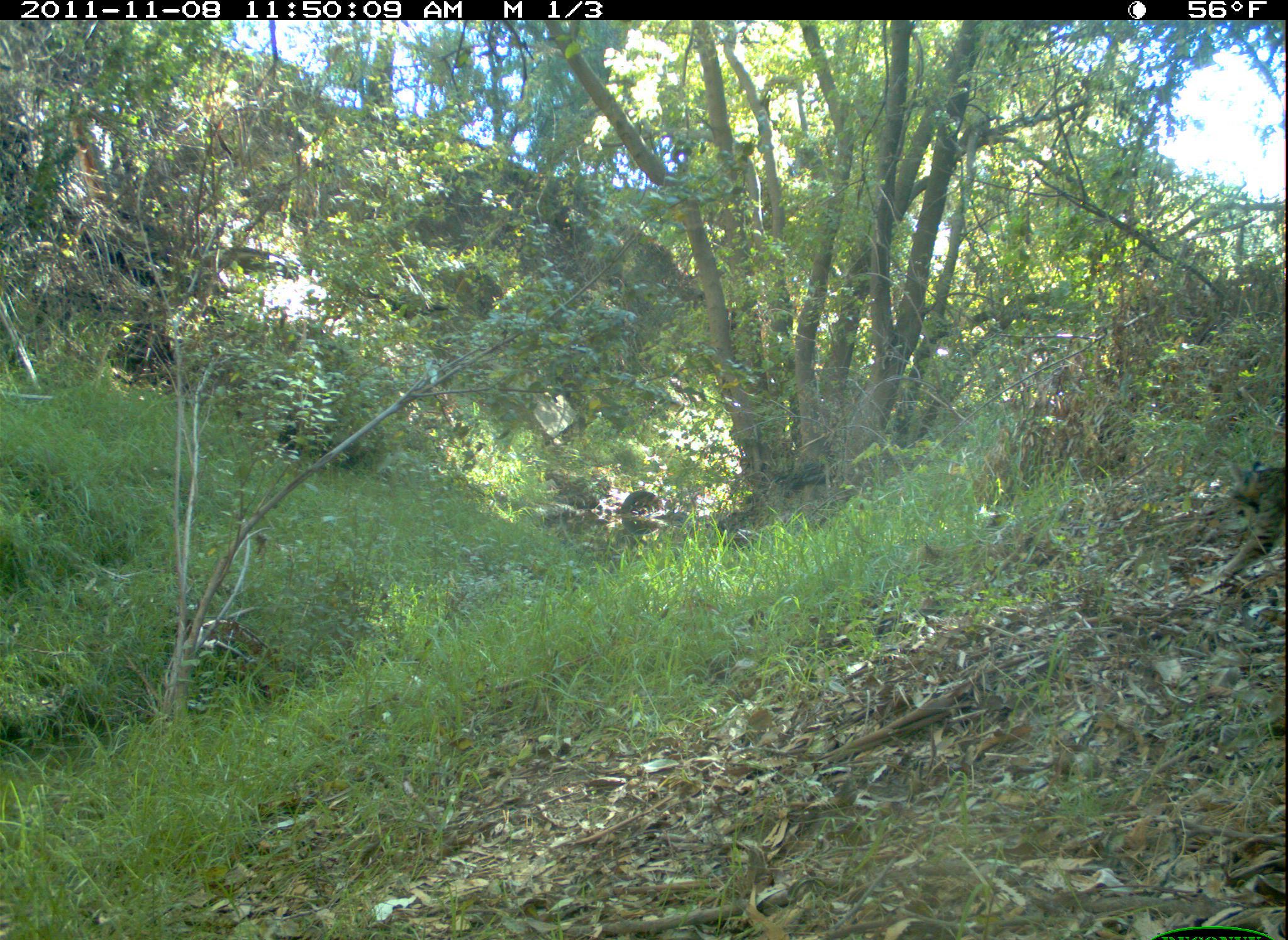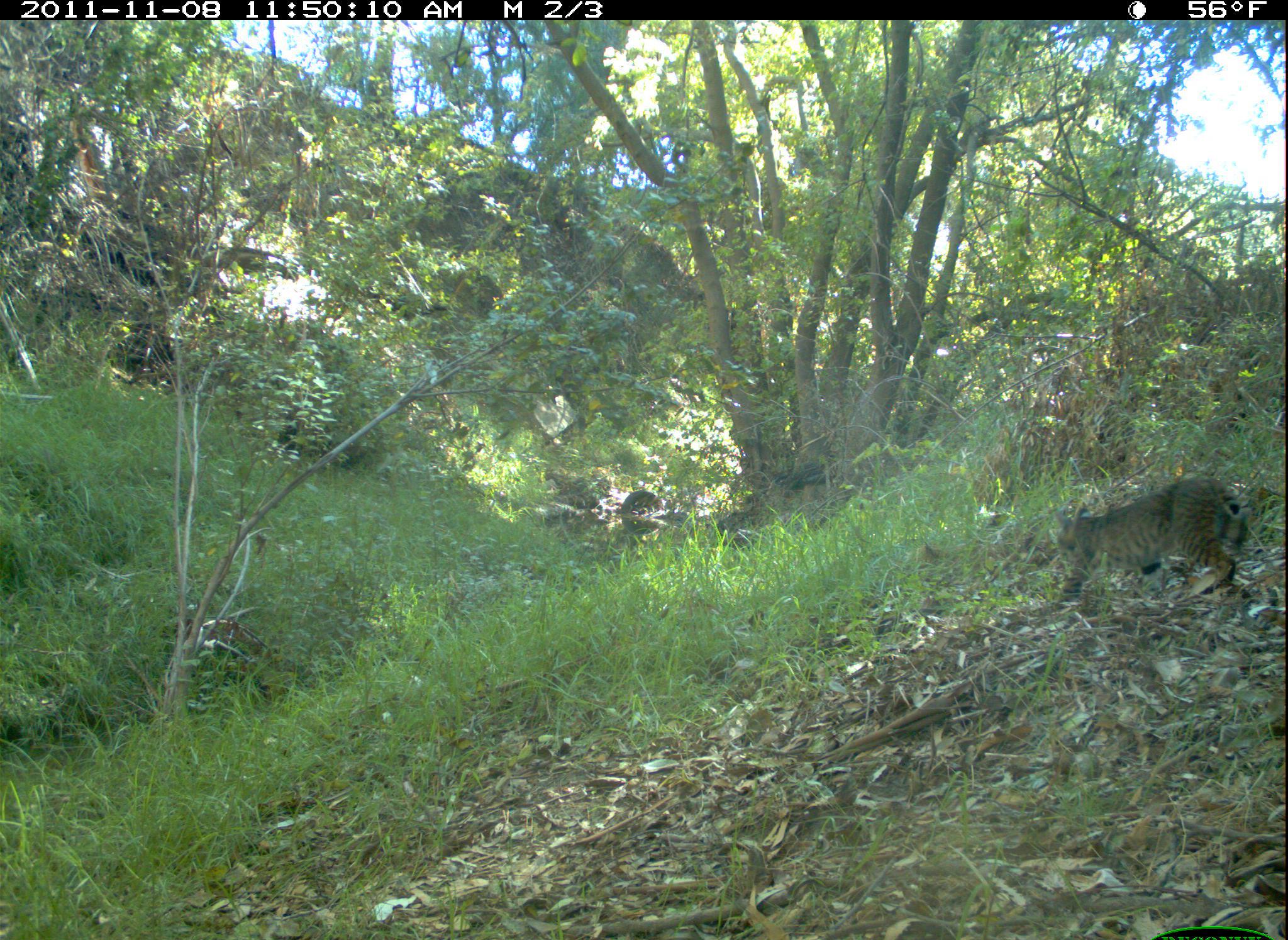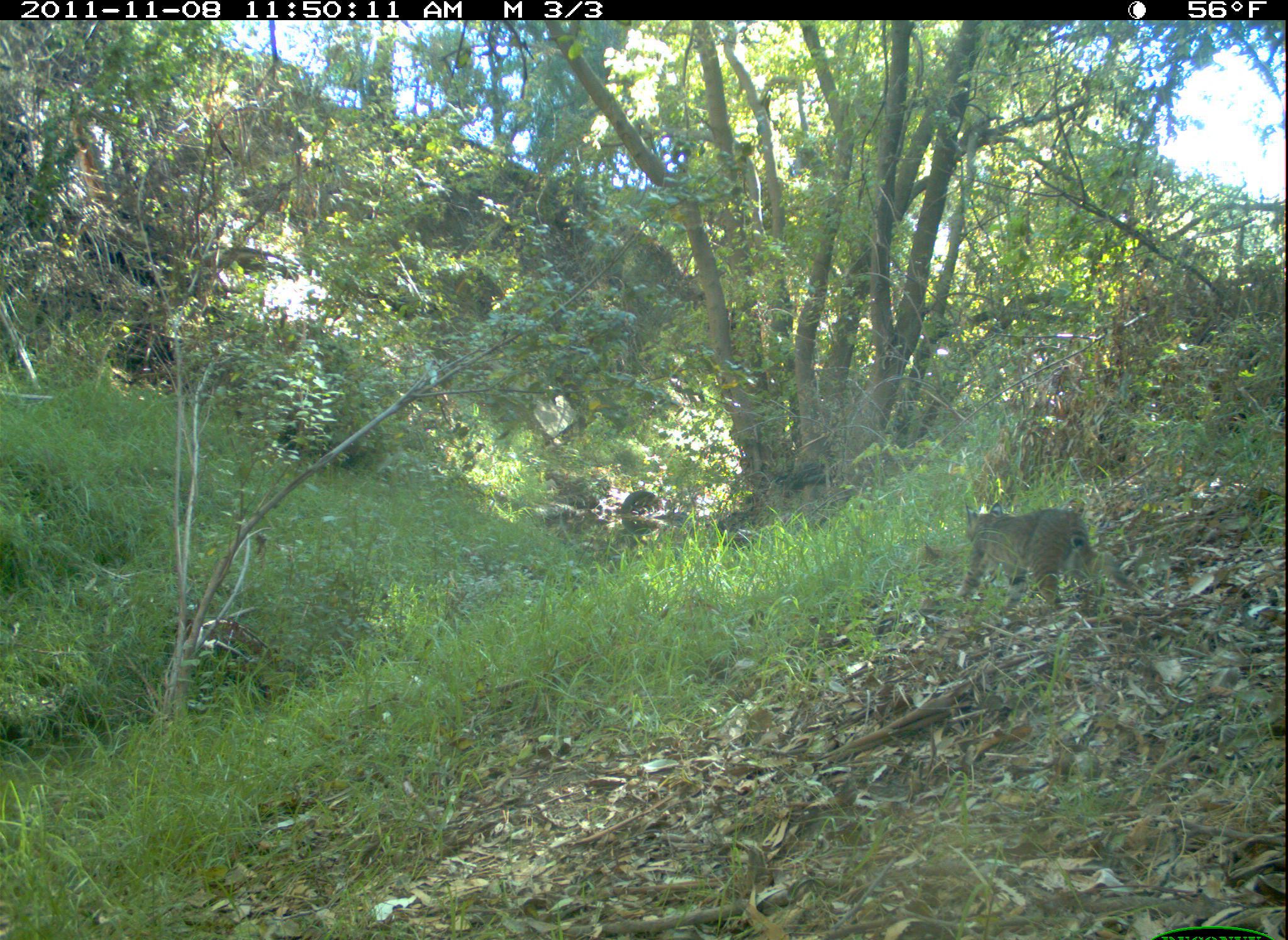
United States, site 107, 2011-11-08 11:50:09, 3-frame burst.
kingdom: Animalia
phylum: Chordata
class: Mammalia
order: Carnivora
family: Felidae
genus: Lynx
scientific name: Lynx rufus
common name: bobcat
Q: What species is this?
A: Bobcat (Lynx rufus).